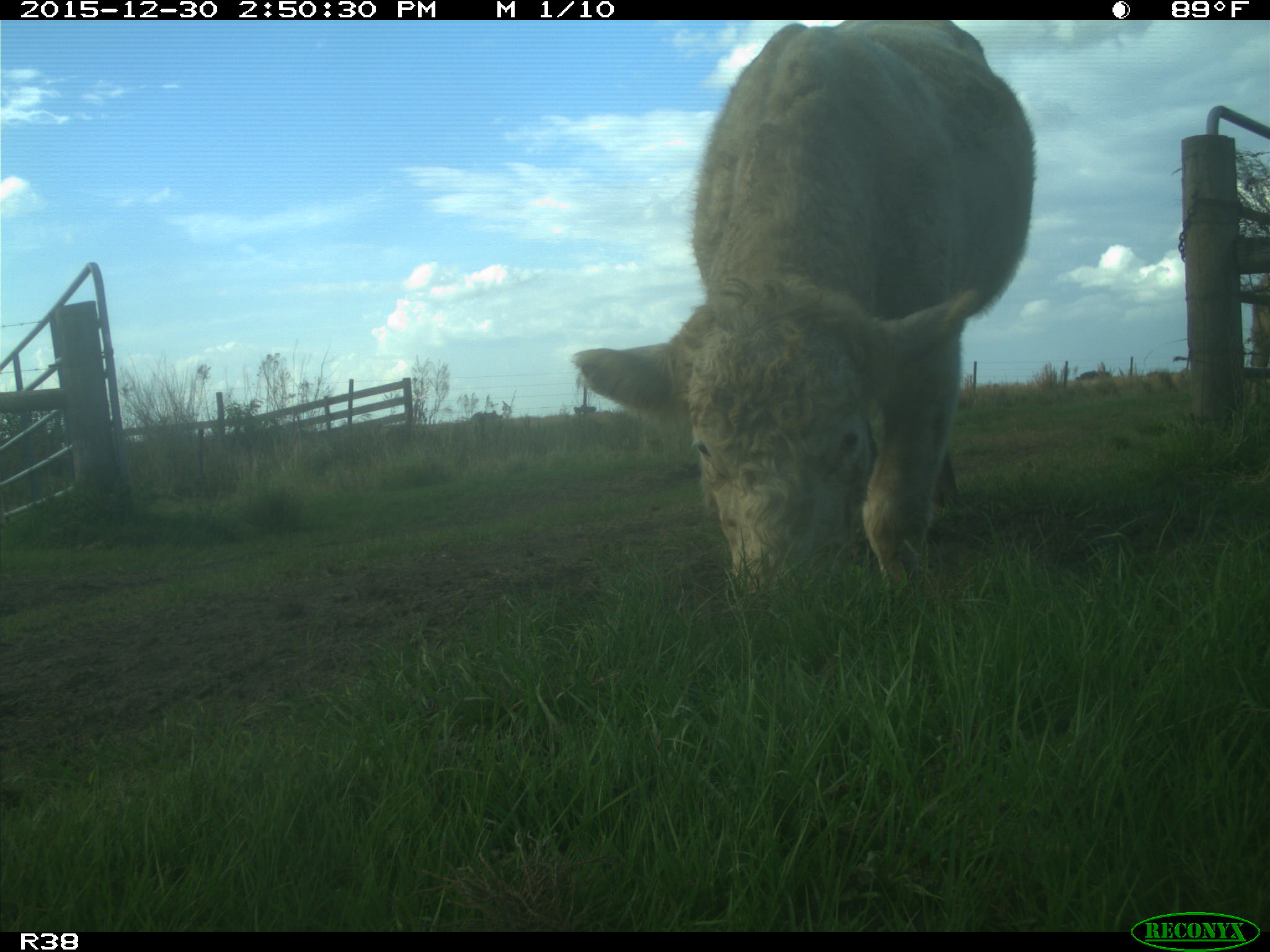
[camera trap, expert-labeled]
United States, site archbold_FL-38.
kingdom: Animalia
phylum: Chordata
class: Mammalia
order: Artiodactyla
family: Bovidae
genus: Bos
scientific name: Bos taurus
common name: domestic cow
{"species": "Bos taurus (domestic cow)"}